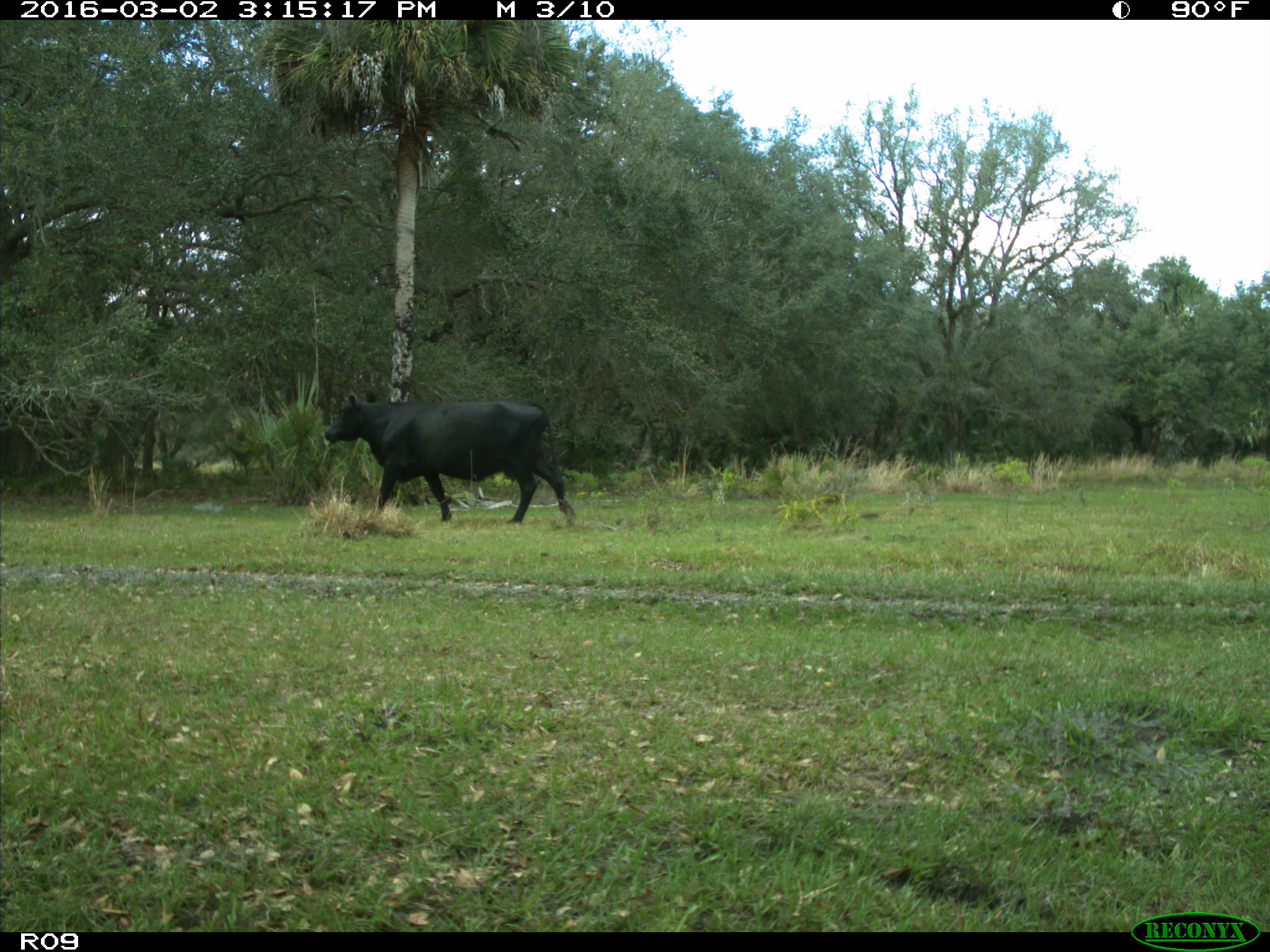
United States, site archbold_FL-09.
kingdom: Animalia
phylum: Chordata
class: Mammalia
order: Artiodactyla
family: Bovidae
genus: Bos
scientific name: Bos taurus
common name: domestic cow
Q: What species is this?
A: Bos taurus (domestic cow).